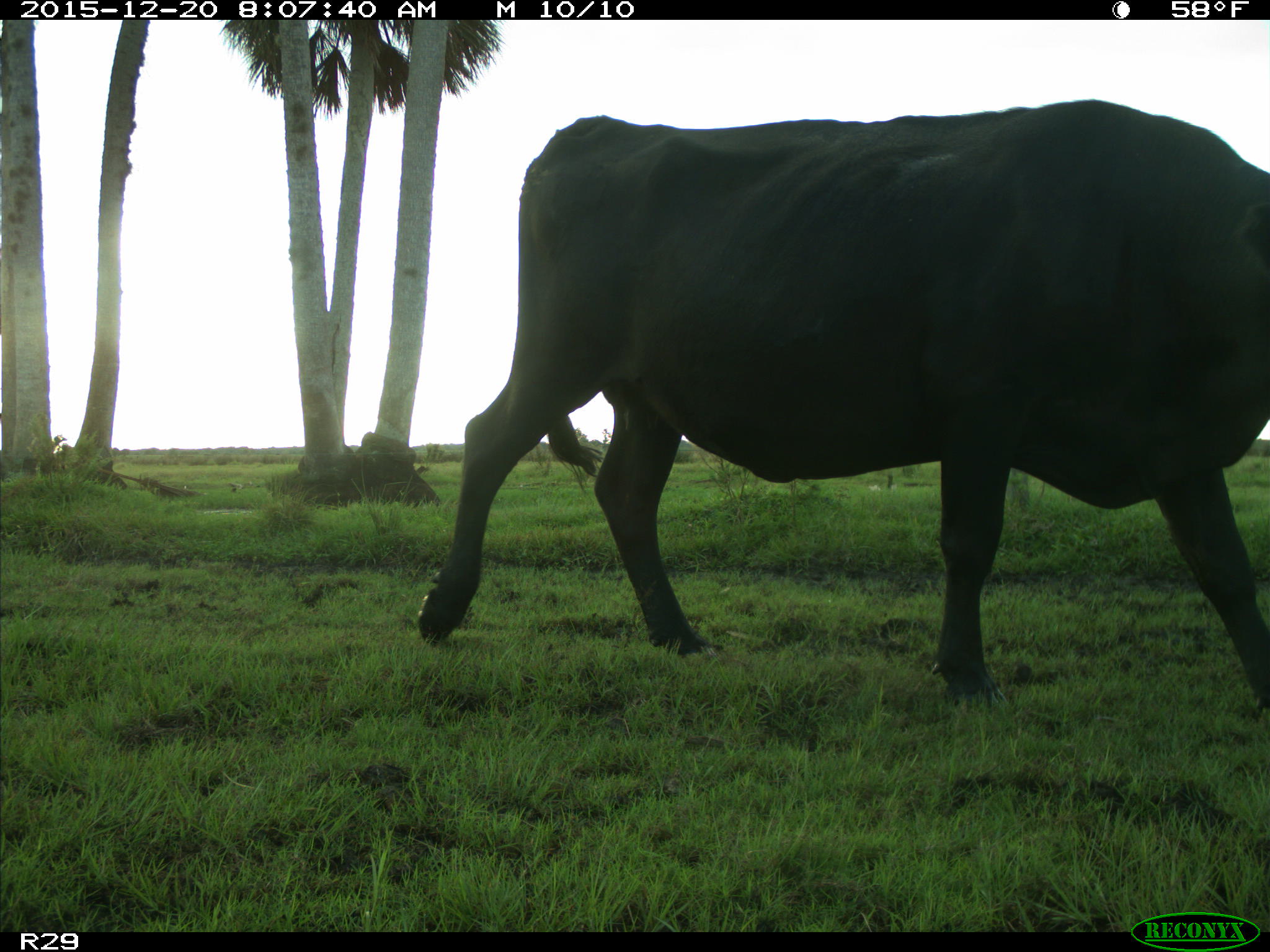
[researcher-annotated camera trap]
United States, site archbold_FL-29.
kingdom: Animalia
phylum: Chordata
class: Mammalia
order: Artiodactyla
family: Bovidae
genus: Bos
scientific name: Bos taurus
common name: domestic cow